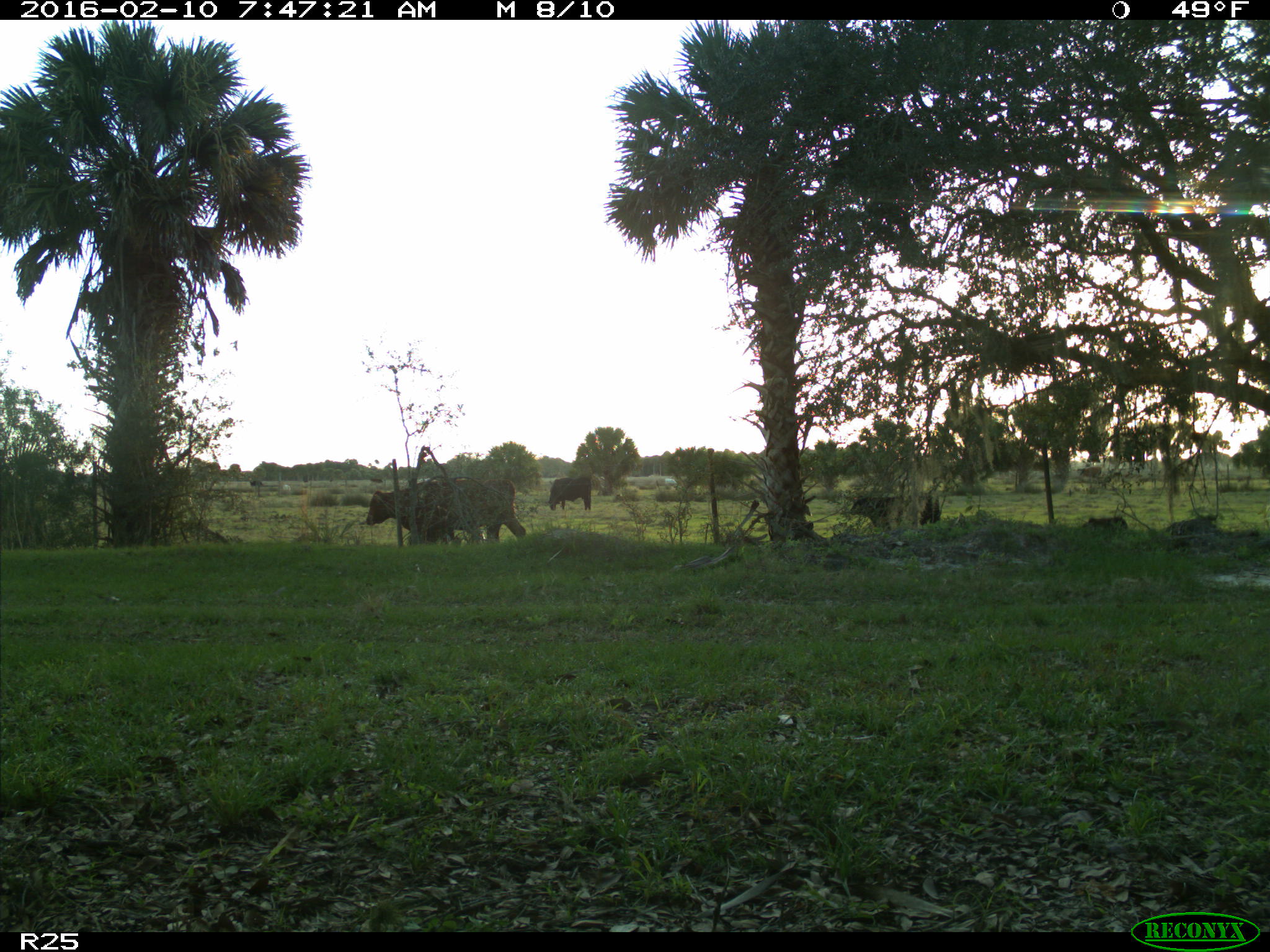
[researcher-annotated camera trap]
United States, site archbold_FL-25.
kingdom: Animalia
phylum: Chordata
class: Mammalia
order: Artiodactyla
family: Bovidae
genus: Bos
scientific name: Bos taurus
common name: domestic cow